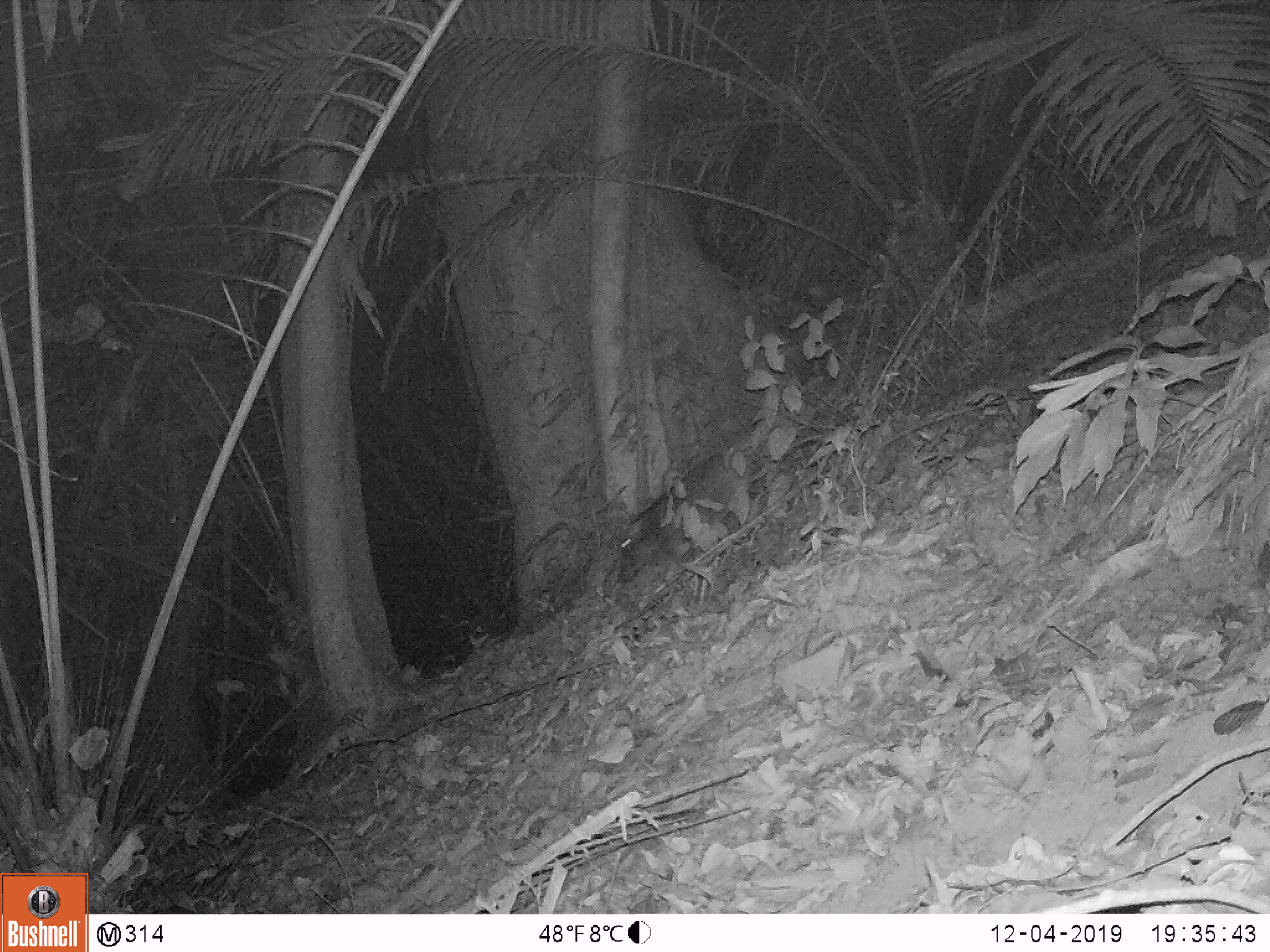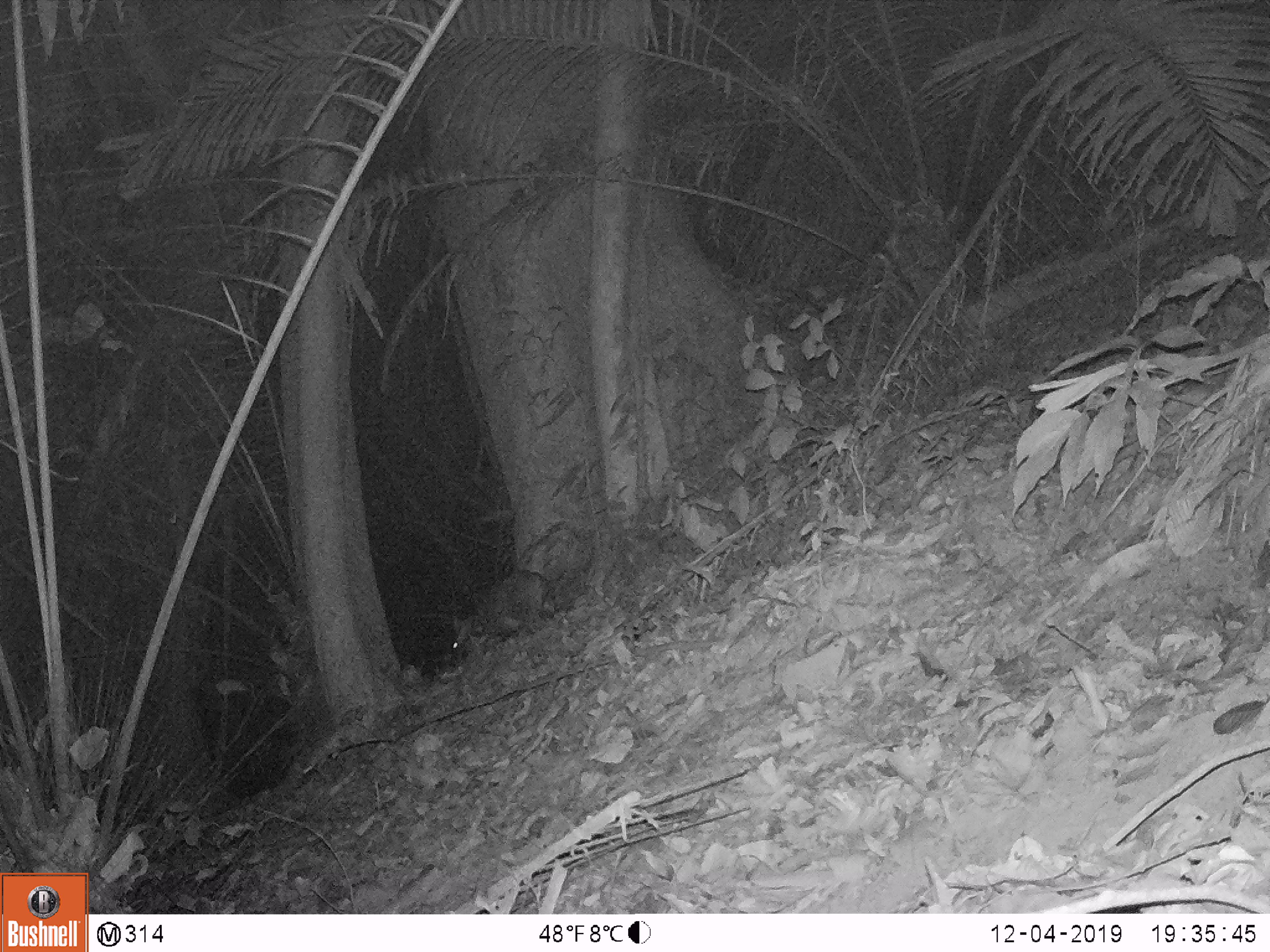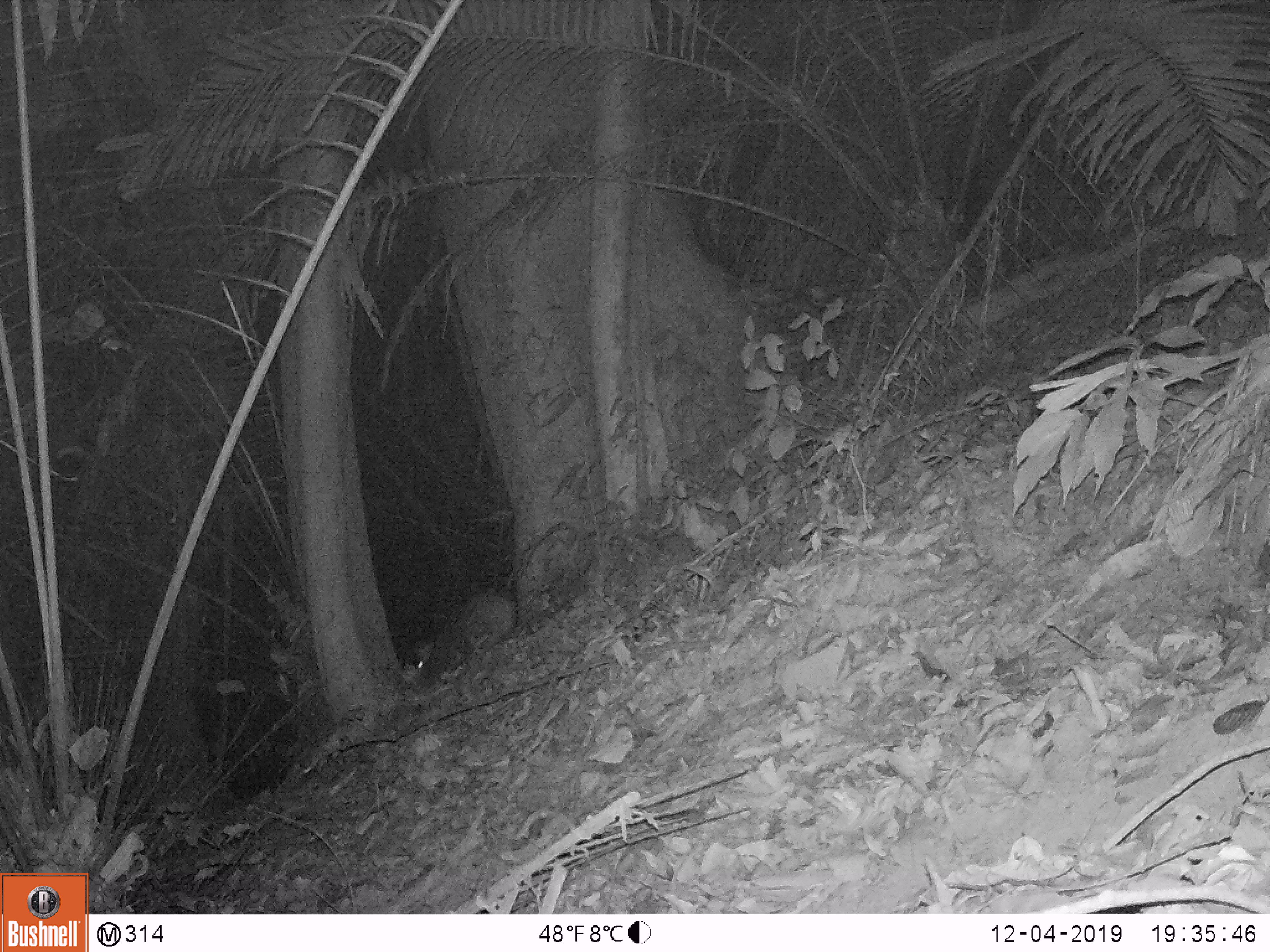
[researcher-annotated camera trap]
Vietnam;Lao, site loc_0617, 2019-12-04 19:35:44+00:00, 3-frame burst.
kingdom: Animalia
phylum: Chordata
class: Mammalia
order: Artiodactyla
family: Suidae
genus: Sus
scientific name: Sus scrofa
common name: eurasian wild pig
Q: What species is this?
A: Eurasian wild pig (Sus scrofa).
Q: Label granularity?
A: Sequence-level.